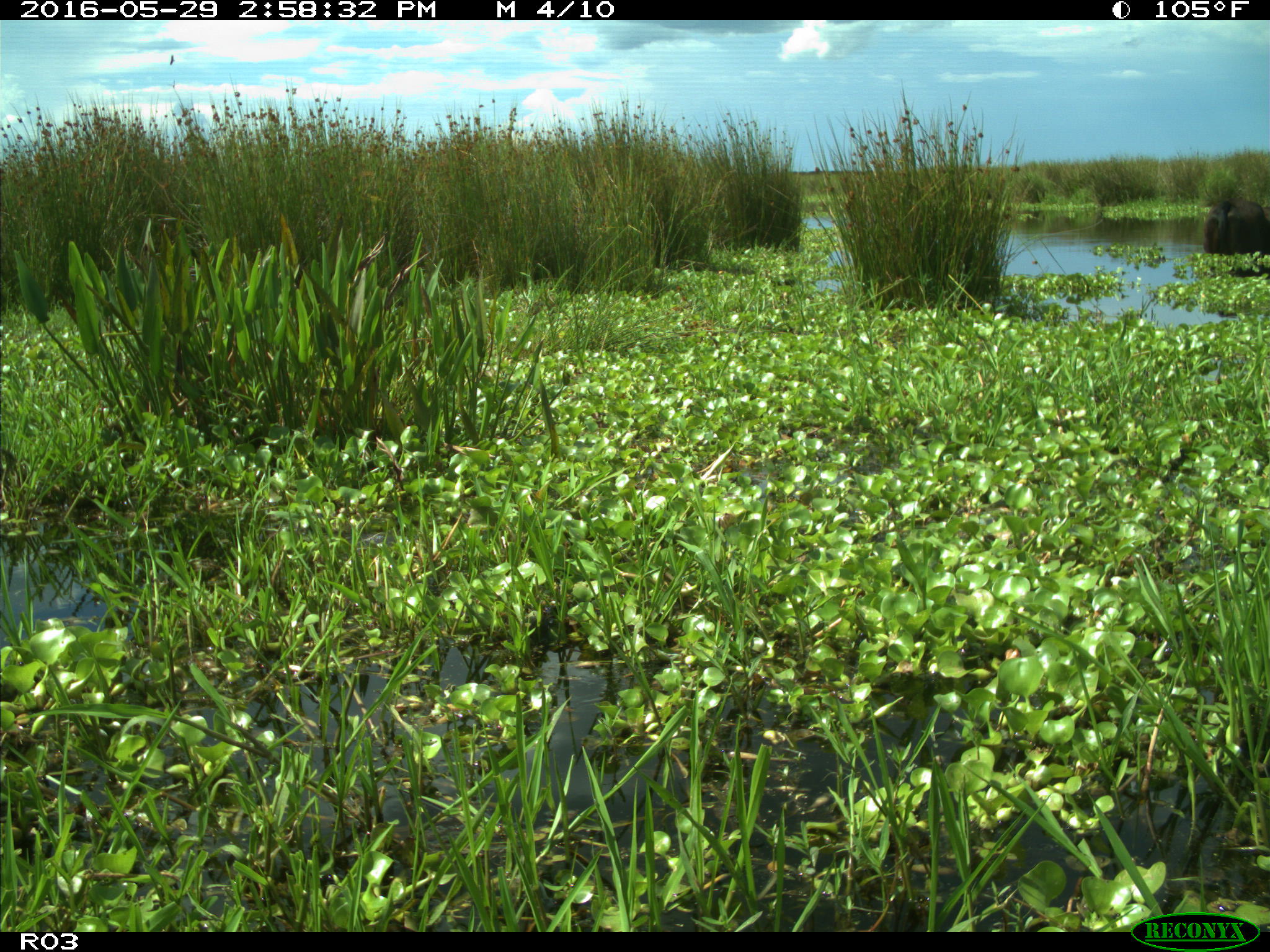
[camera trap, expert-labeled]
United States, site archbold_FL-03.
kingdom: Animalia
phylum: Chordata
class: Mammalia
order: Artiodactyla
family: Bovidae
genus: Bos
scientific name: Bos taurus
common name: domestic cow